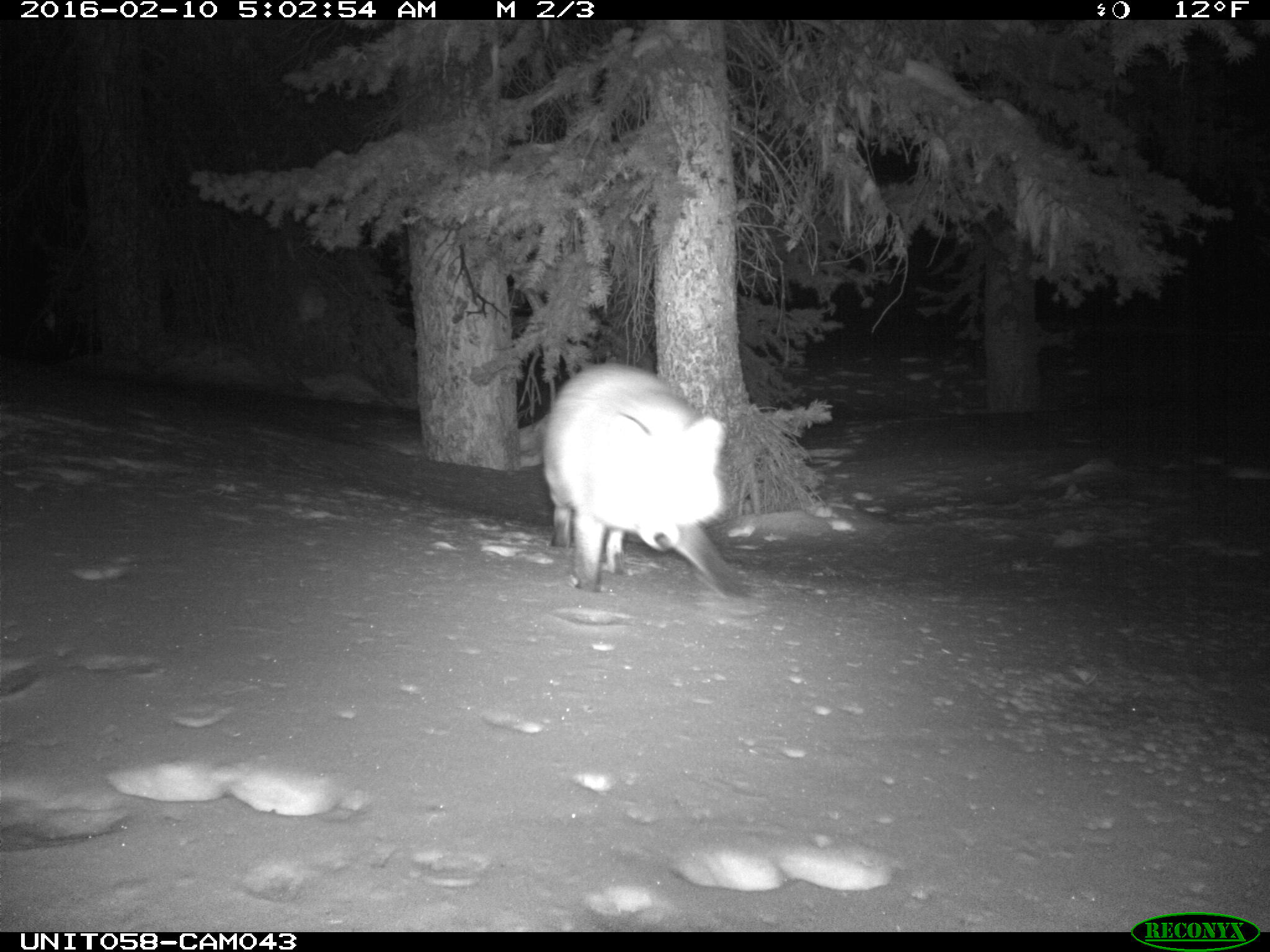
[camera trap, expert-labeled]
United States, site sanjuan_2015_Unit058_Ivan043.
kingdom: Animalia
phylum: Chordata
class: Mammalia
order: Carnivora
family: Canidae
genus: Vulpes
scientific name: Vulpes vulpes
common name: red fox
Vulpes vulpes (red fox).